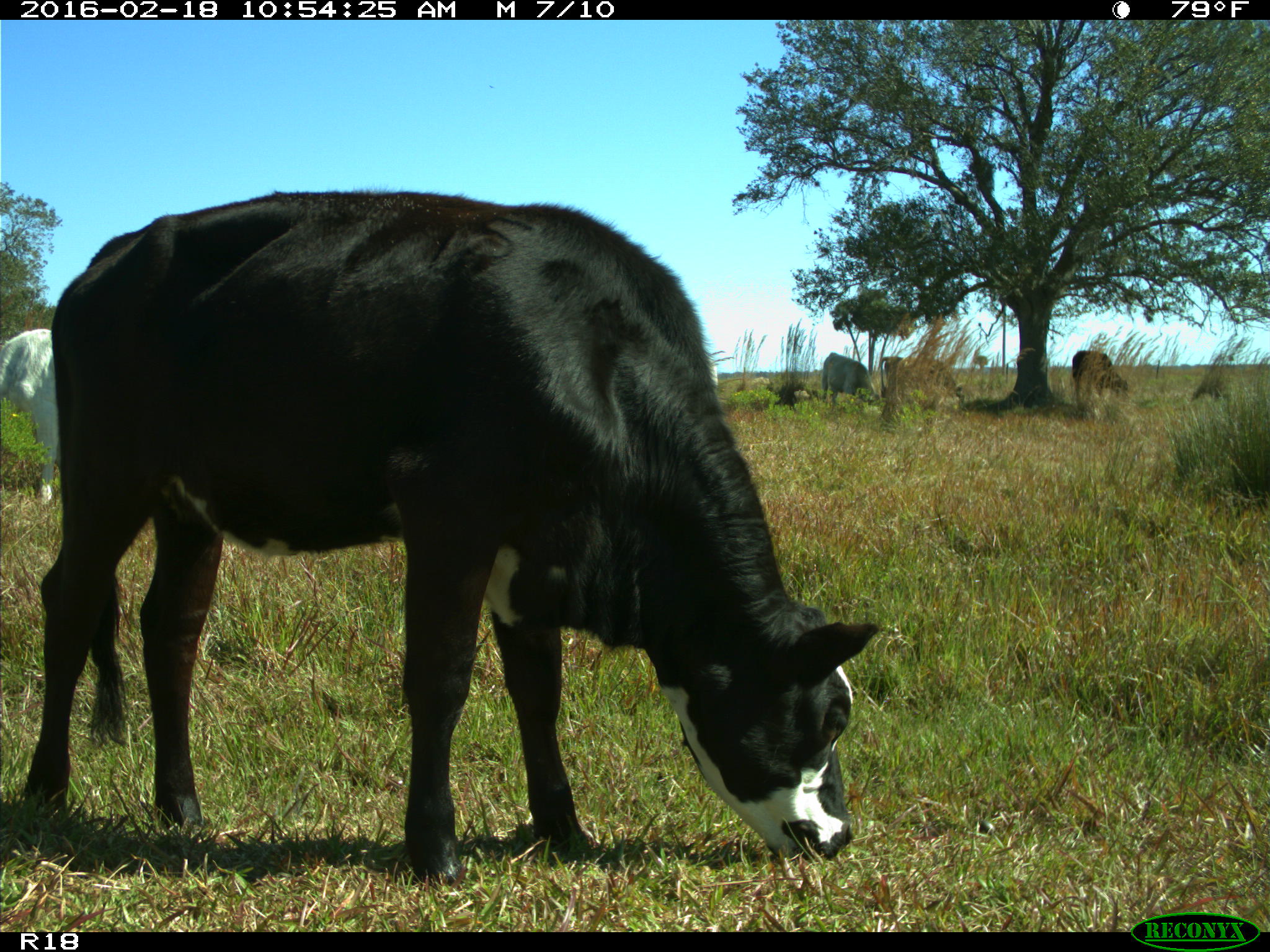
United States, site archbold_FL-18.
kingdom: Animalia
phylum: Chordata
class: Mammalia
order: Artiodactyla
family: Bovidae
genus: Bos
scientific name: Bos taurus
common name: domestic cow